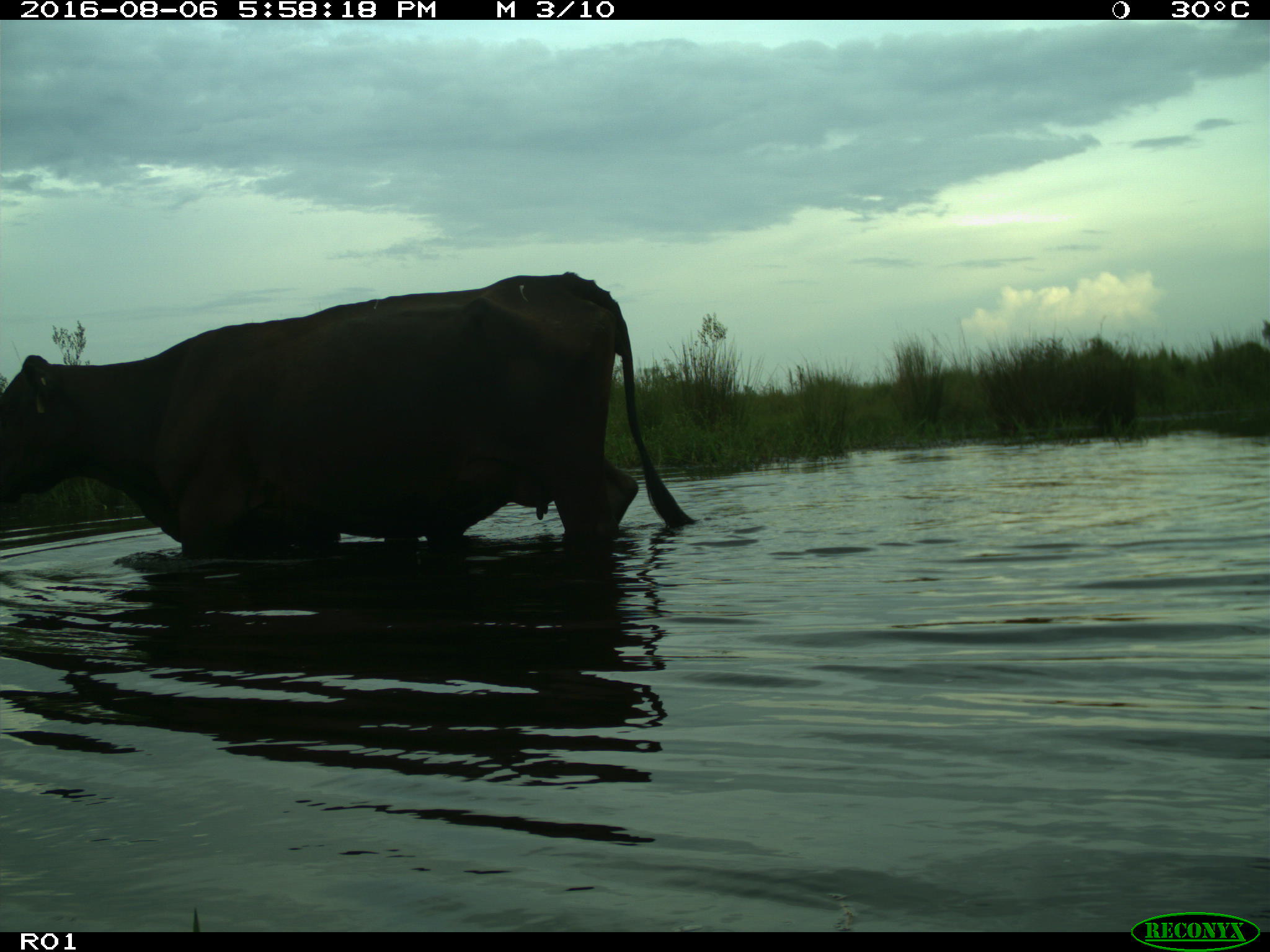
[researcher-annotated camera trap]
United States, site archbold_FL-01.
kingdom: Animalia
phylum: Chordata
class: Mammalia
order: Artiodactyla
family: Bovidae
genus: Bos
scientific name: Bos taurus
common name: domestic cow